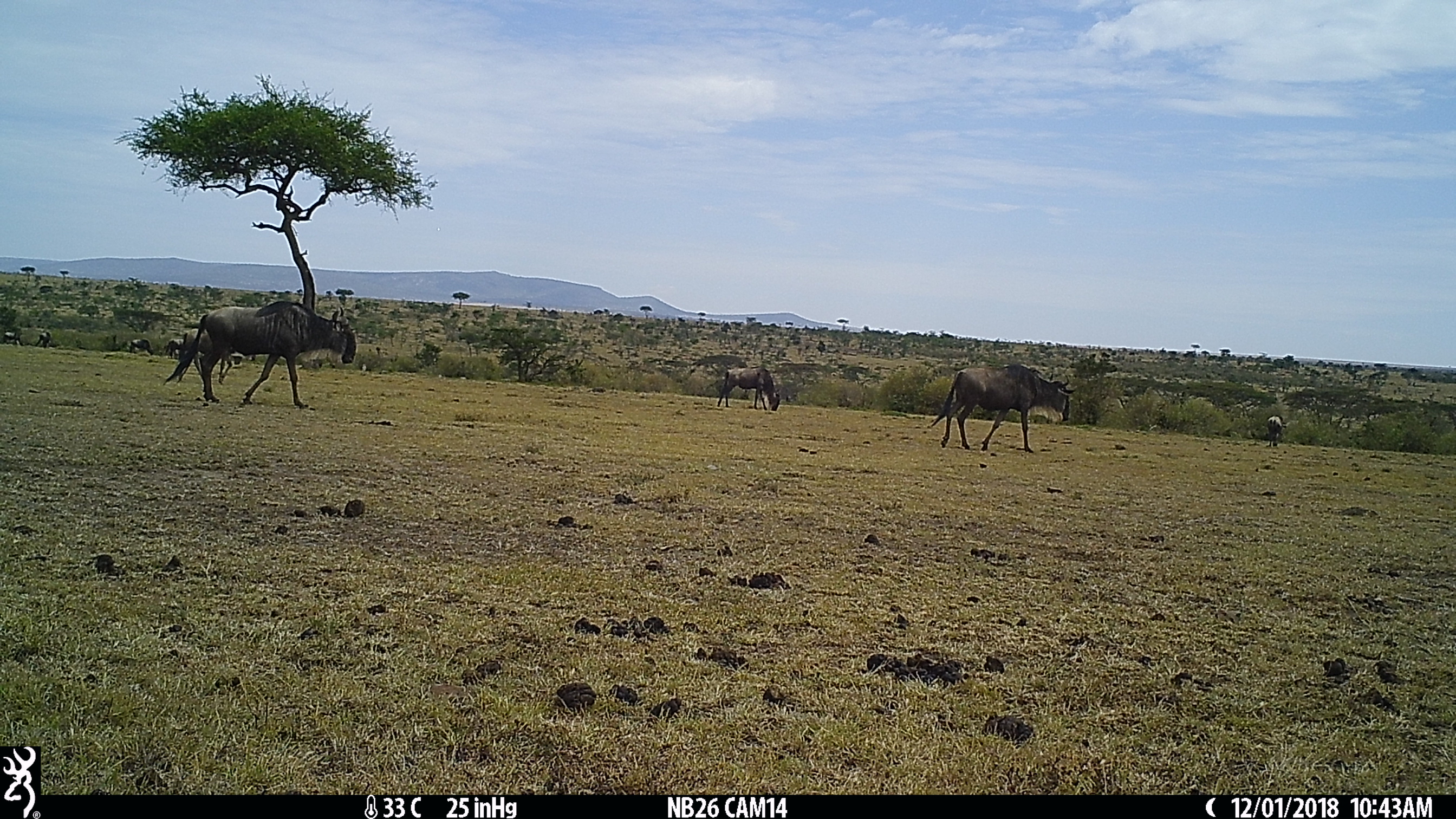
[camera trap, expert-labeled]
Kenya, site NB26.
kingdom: Animalia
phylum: Chordata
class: Mammalia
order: Artiodactyla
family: Bovidae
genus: Connochaetes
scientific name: Connochaetes taurinus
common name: blue wildebeest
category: wildebeest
Wildebeest (blue wildebeest) (Connochaetes taurinus).